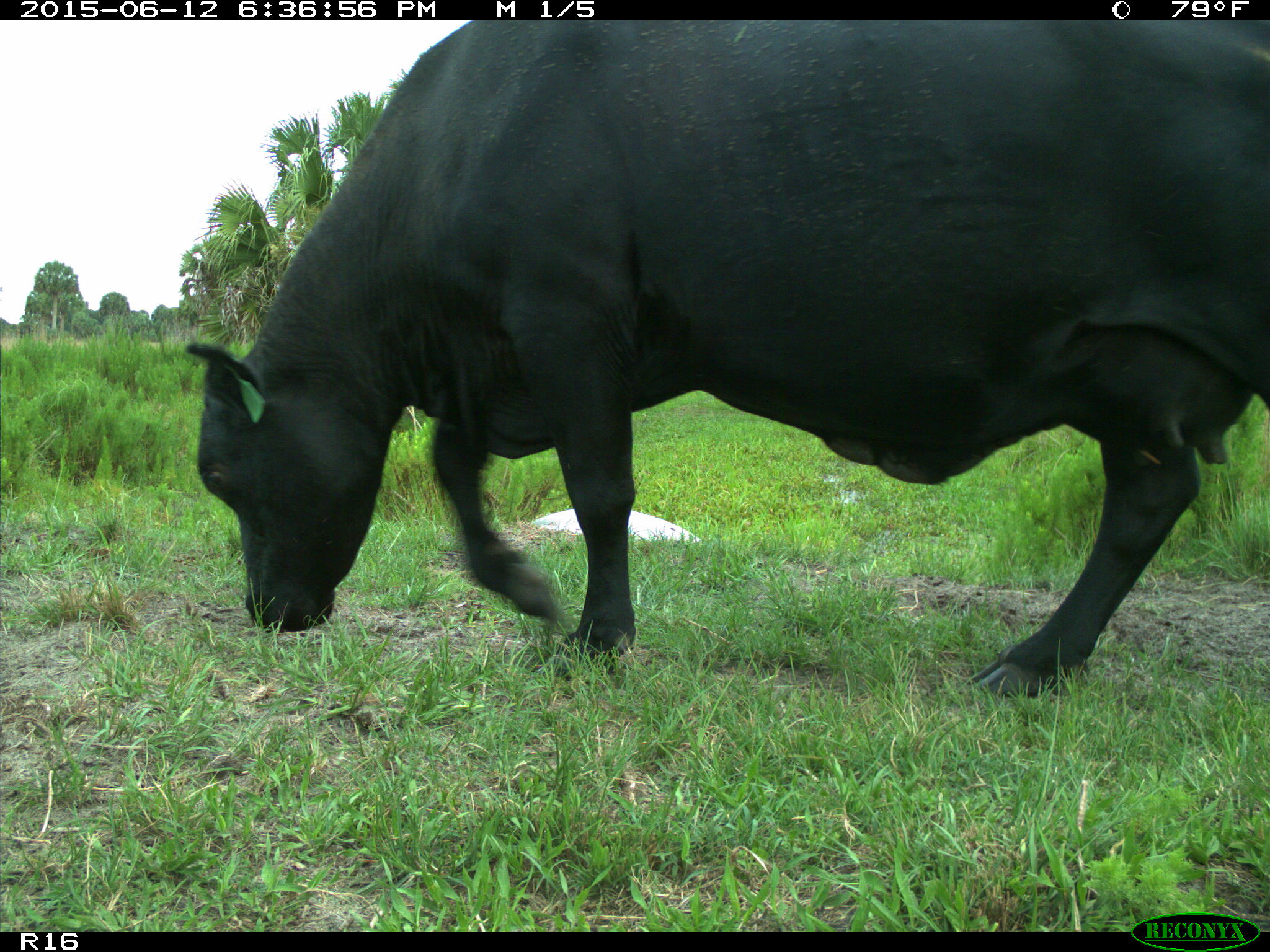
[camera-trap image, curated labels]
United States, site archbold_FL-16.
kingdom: Animalia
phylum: Chordata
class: Mammalia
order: Artiodactyla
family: Bovidae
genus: Bos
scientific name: Bos taurus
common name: domestic cow